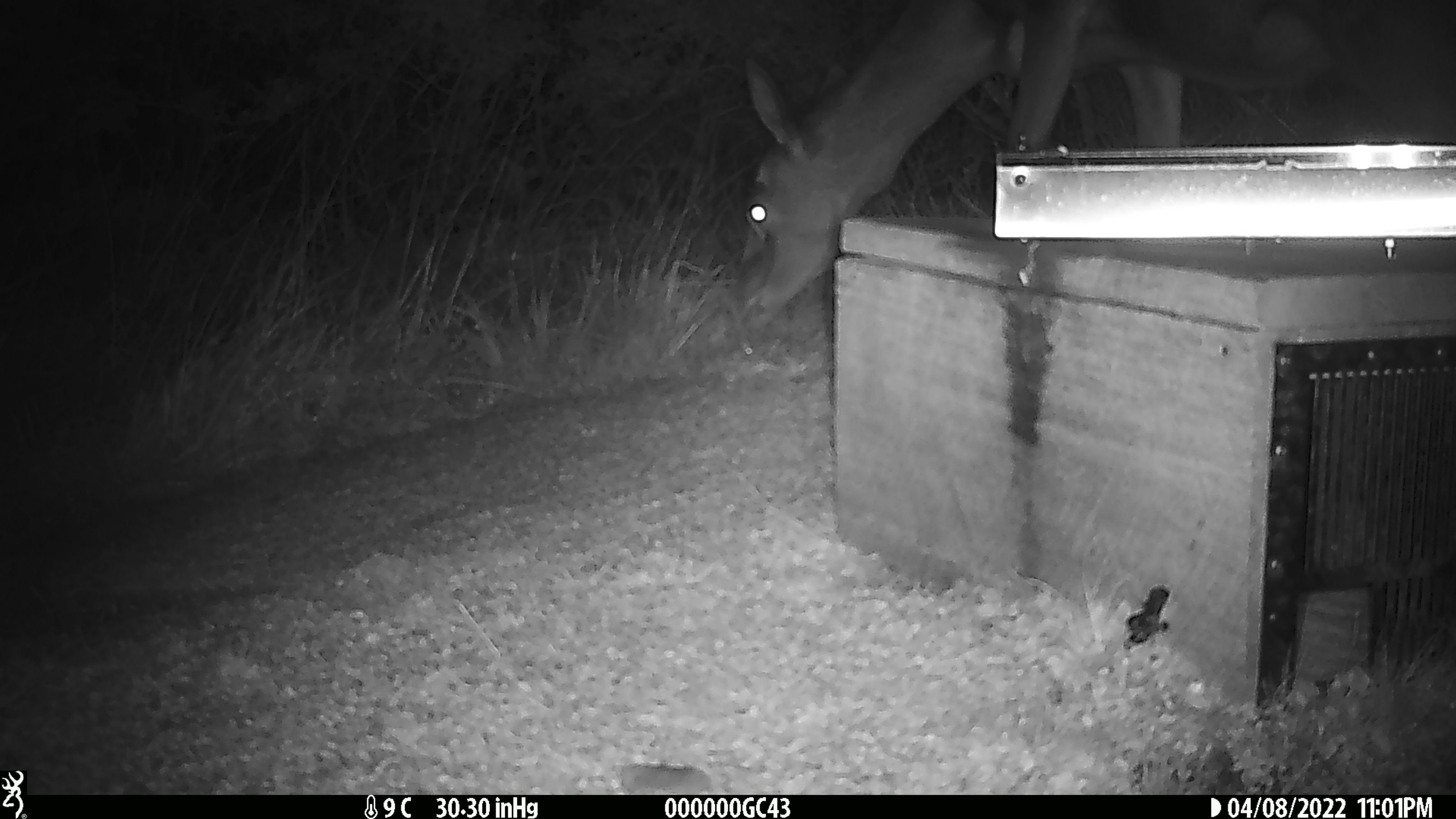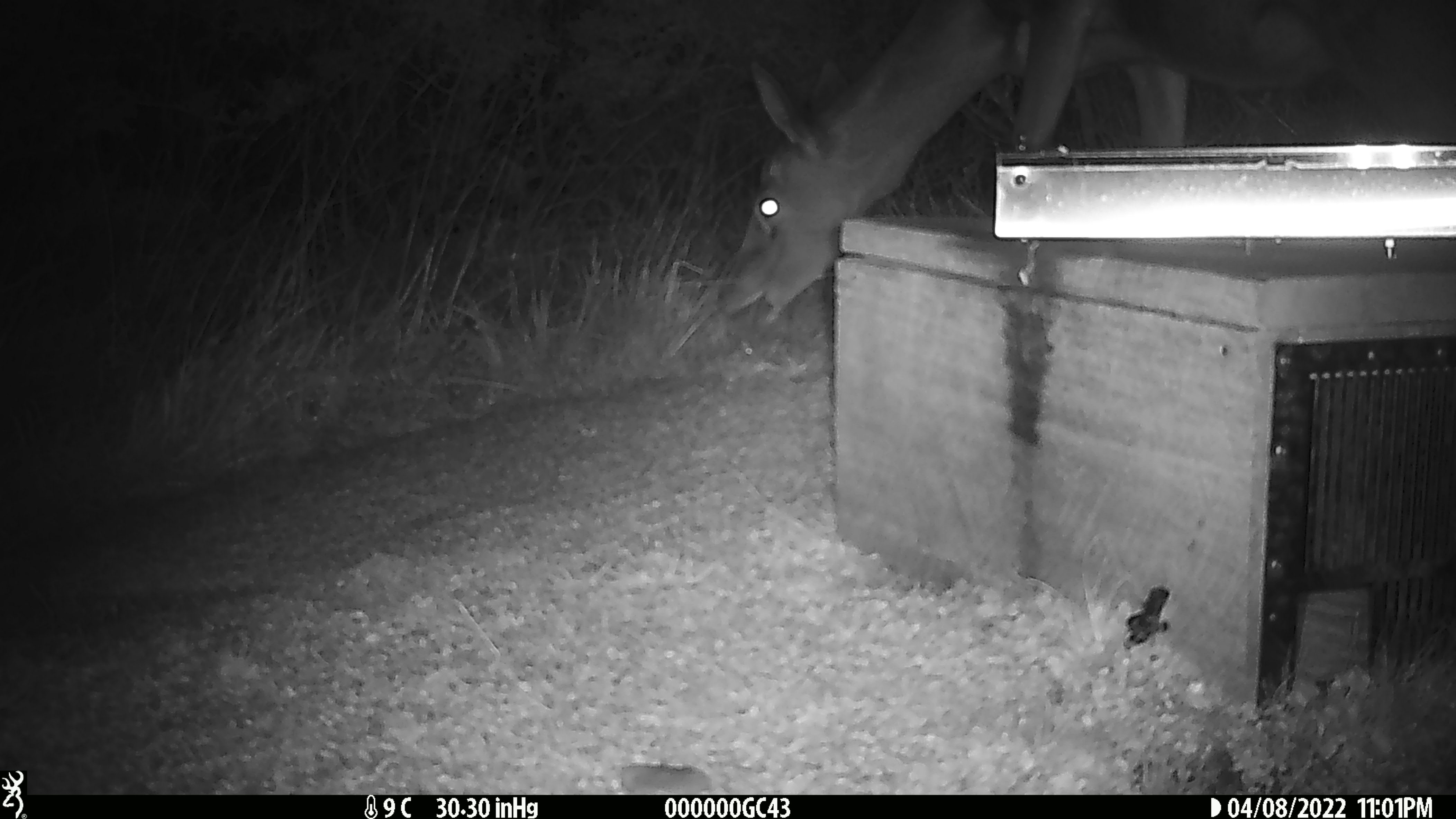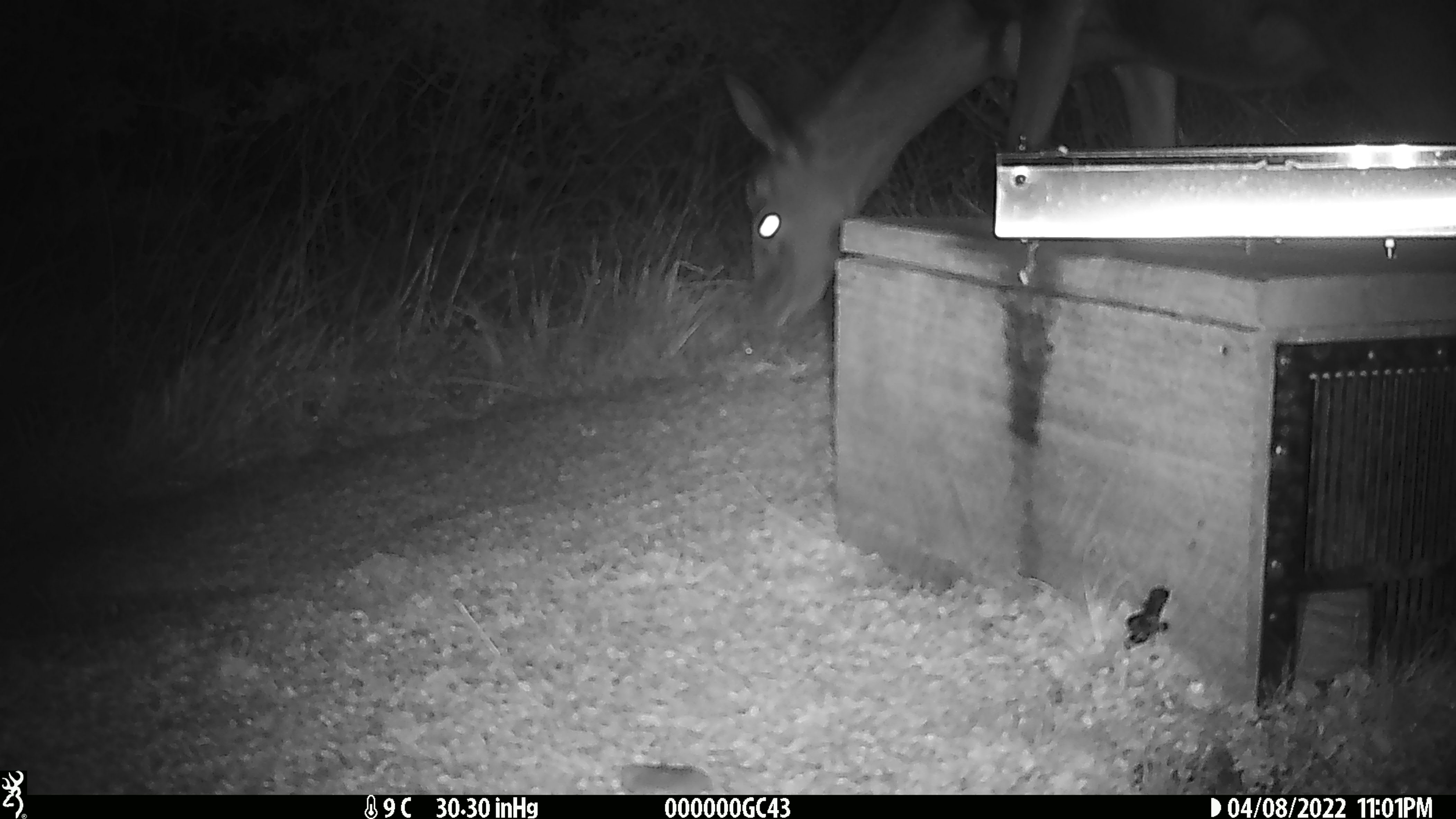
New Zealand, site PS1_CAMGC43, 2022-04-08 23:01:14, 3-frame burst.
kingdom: Animalia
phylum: Chordata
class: Mammalia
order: Artiodactyla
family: Cervidae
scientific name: Cervidae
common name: deer